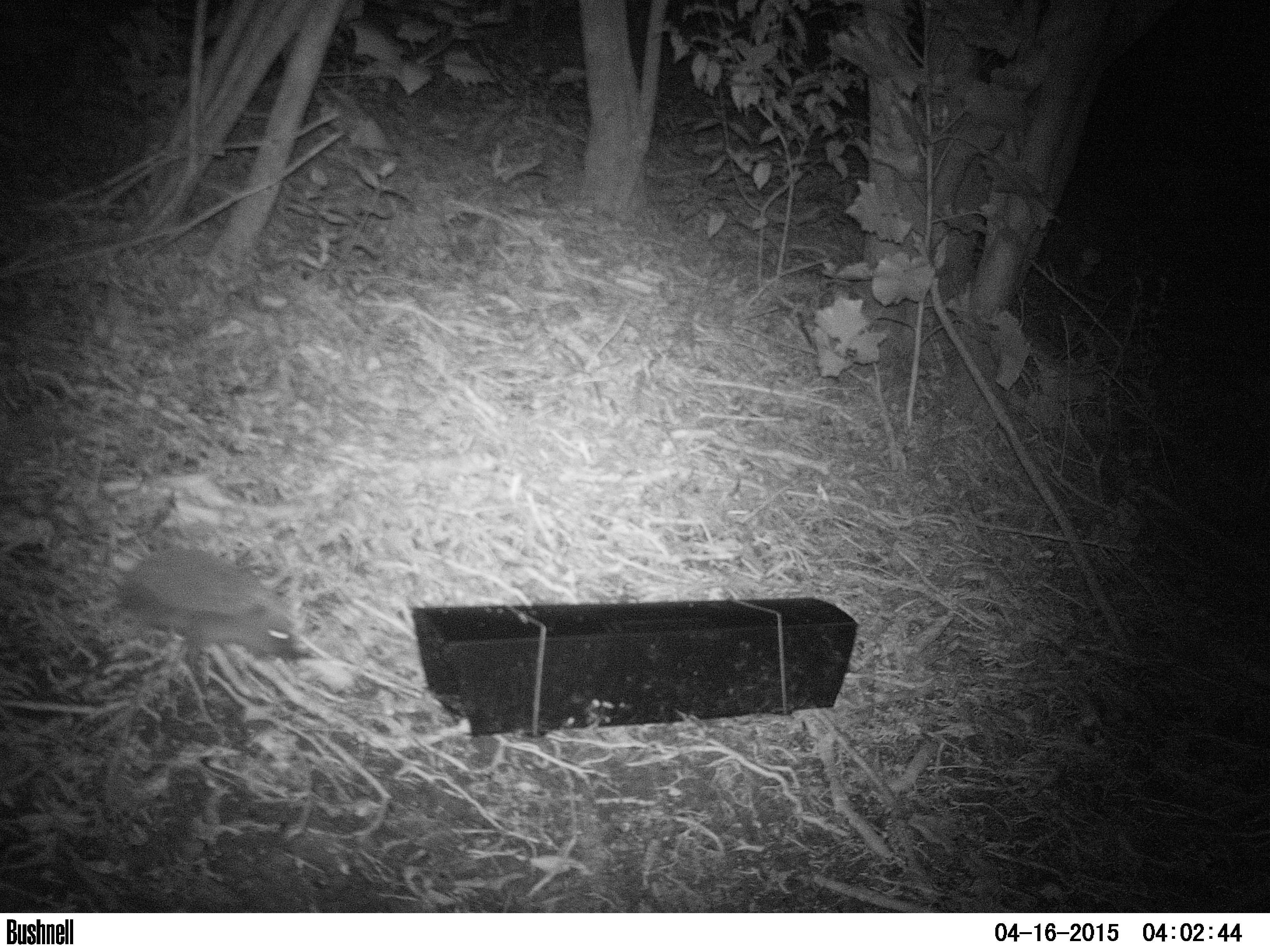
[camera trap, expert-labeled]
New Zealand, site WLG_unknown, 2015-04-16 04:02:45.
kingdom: Animalia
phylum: Chordata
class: Mammalia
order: Eulipotyphla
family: Erinaceidae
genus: Erinaceus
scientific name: Erinaceus europaeus europaeus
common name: european hedgehog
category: hedgehog